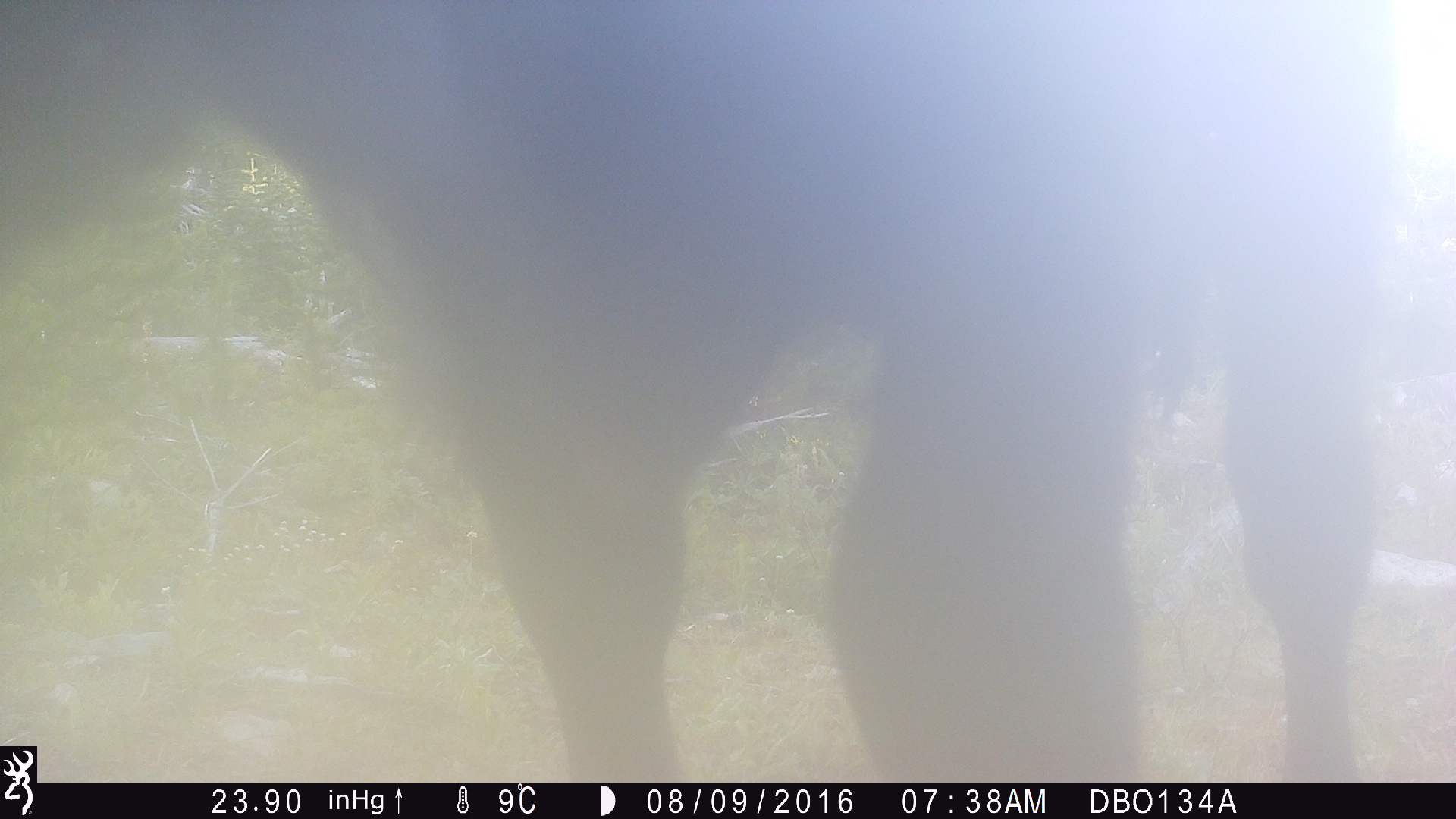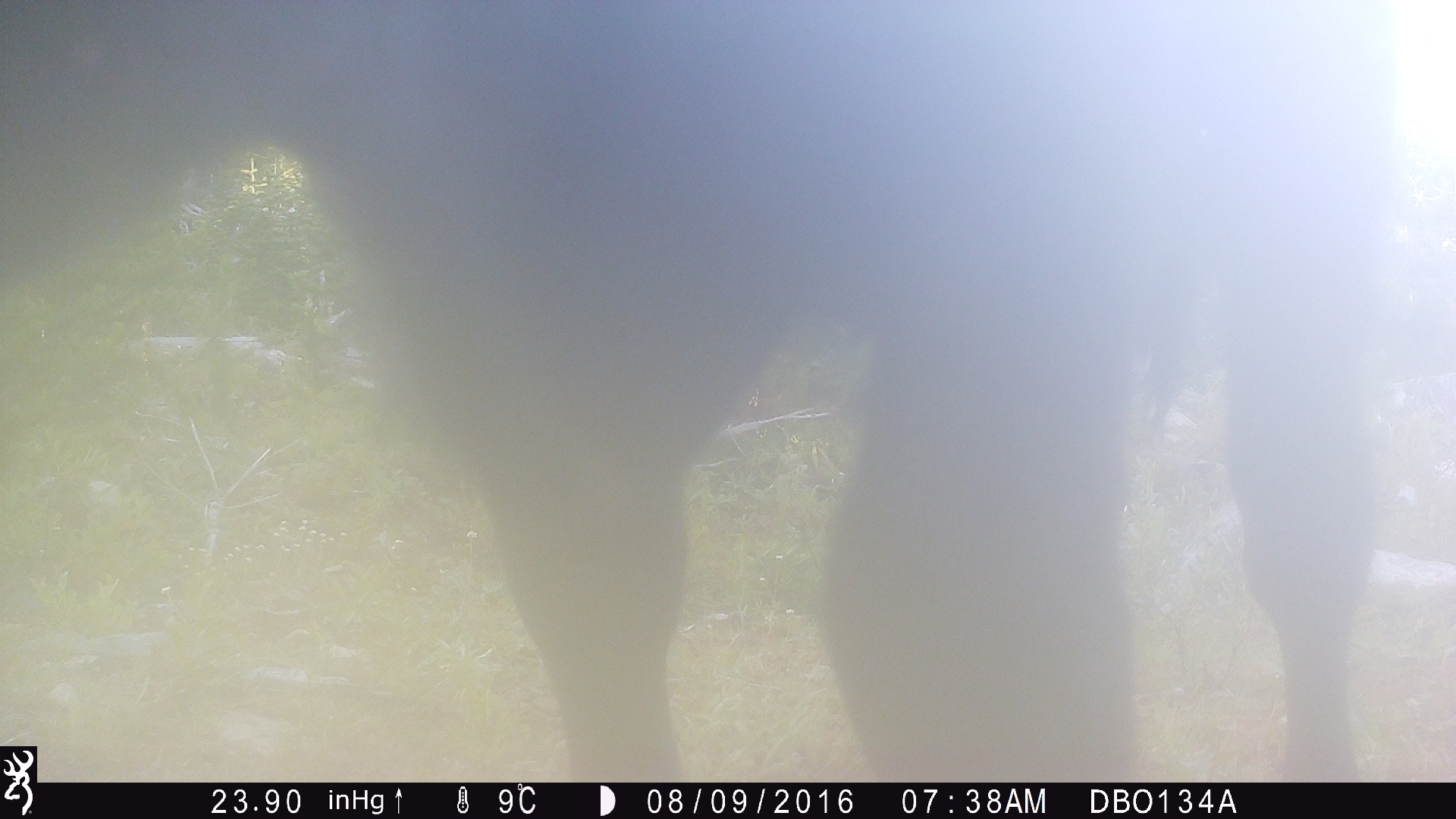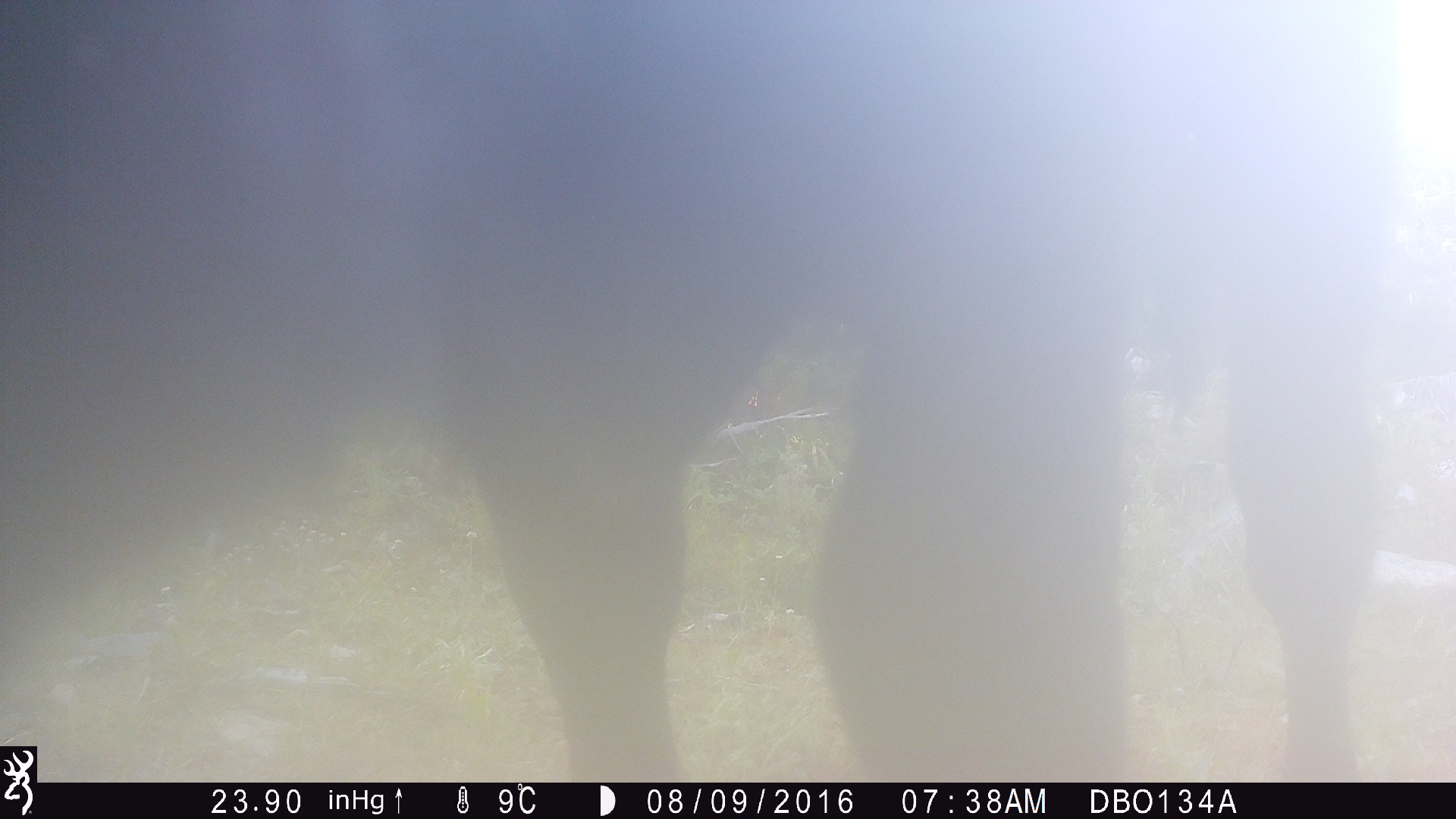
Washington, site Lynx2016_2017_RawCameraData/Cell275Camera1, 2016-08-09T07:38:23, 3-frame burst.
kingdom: Animalia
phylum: Chordata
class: Mammalia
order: Artiodactyla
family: Bovidae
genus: Bos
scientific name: Bos taurus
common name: domestic cattle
Domestic cattle (Bos taurus). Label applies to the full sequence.